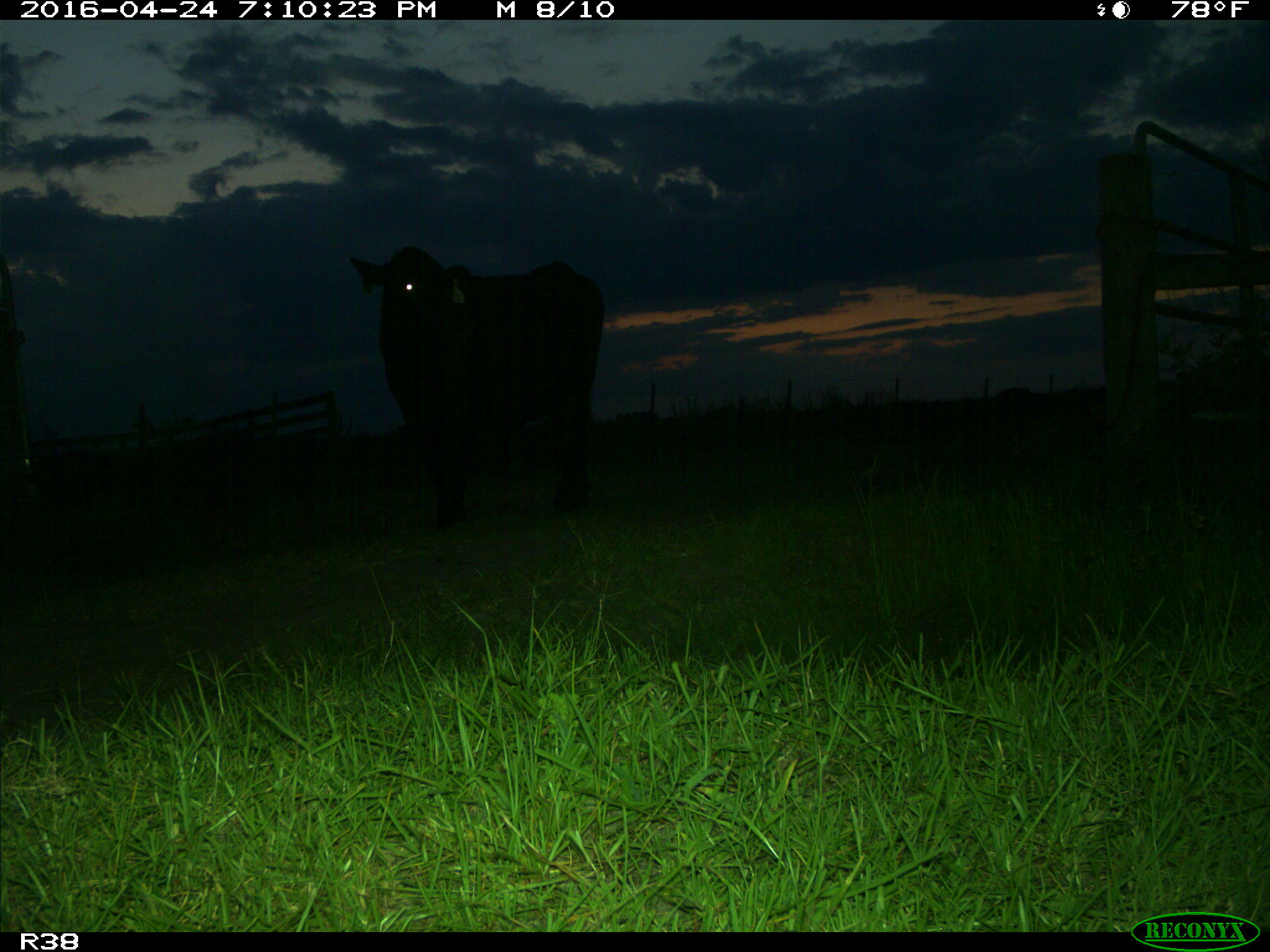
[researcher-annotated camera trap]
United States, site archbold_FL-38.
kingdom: Animalia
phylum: Chordata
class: Mammalia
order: Artiodactyla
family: Bovidae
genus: Bos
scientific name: Bos taurus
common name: domestic cow